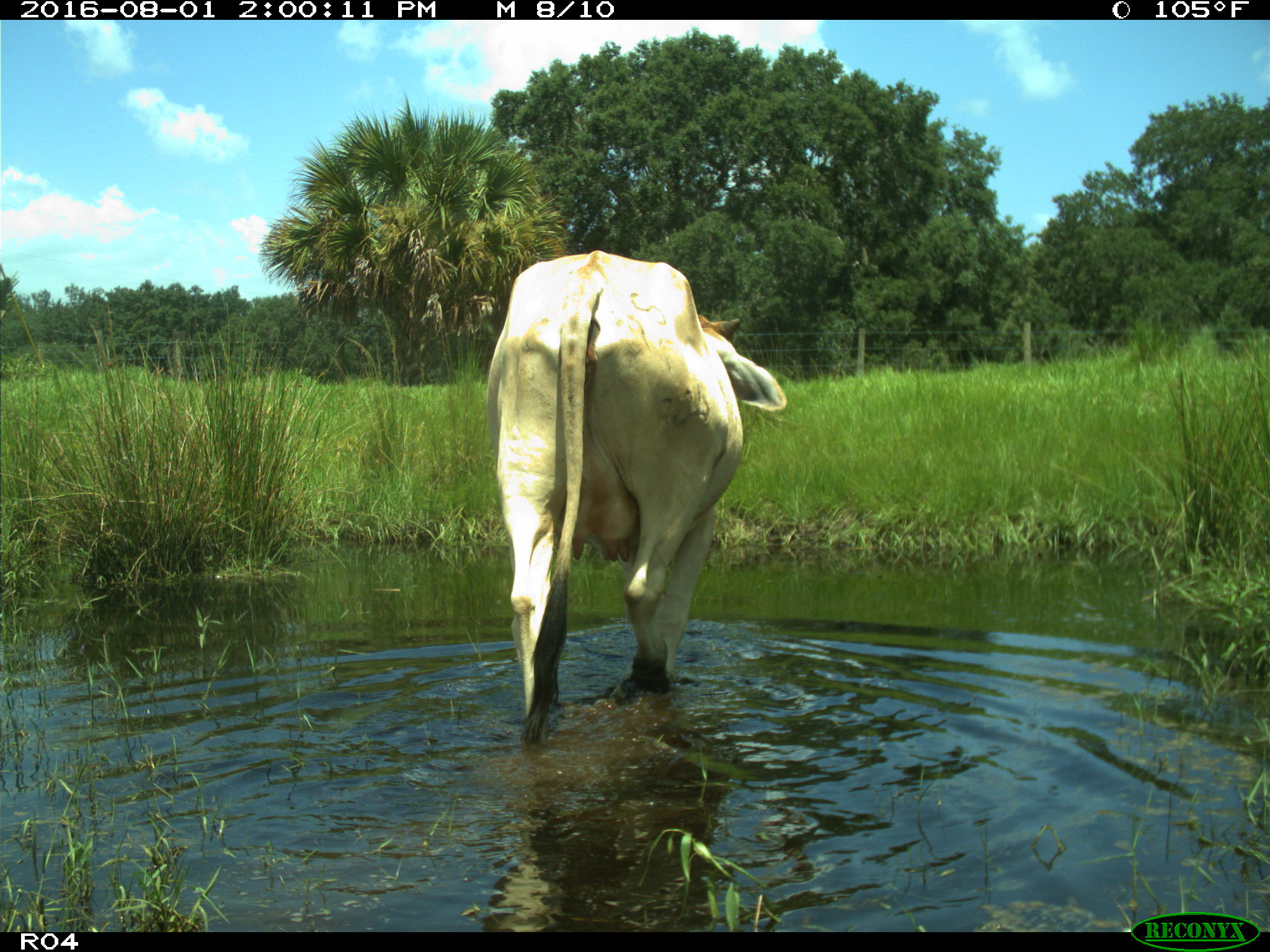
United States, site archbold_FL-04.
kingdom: Animalia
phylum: Chordata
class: Mammalia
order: Artiodactyla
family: Bovidae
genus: Bos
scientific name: Bos taurus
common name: domestic cow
Bos taurus (domestic cow).